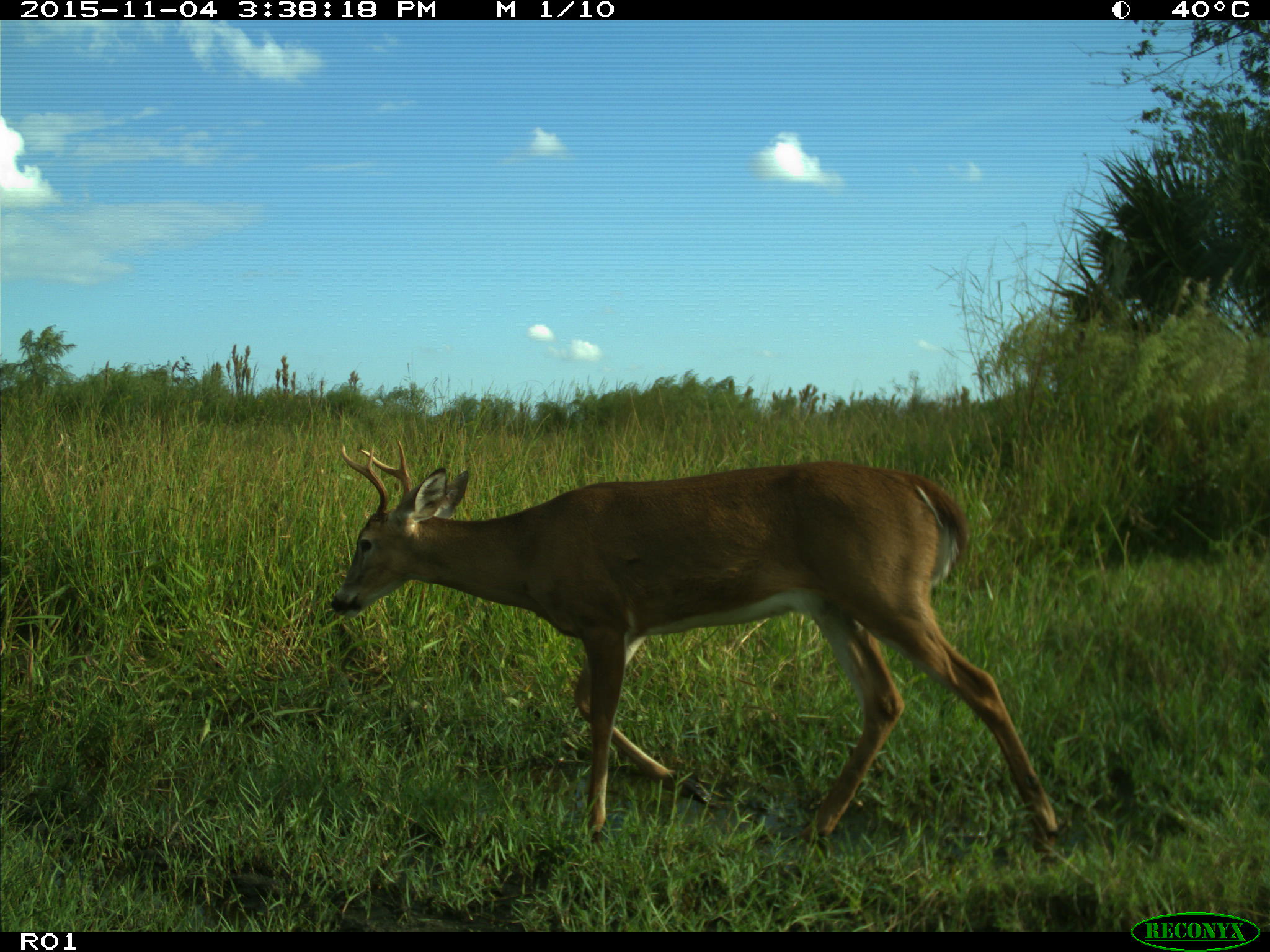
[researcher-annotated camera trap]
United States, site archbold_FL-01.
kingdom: Animalia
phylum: Chordata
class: Mammalia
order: Artiodactyla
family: Cervidae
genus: Odocoileus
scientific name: Odocoileus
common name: deer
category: unidentified deer